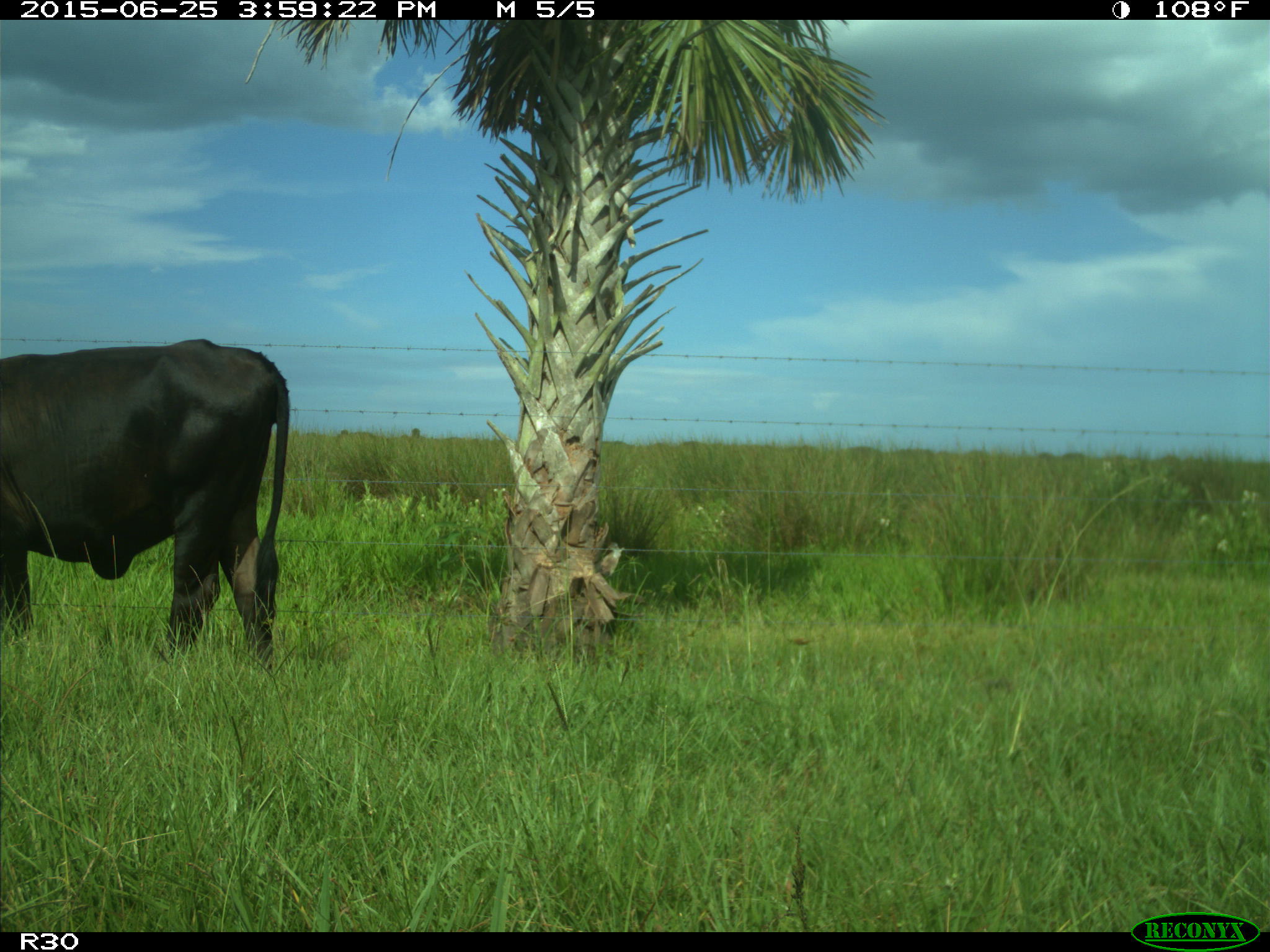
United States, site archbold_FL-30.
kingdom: Animalia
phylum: Chordata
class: Mammalia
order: Artiodactyla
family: Bovidae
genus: Bos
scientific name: Bos taurus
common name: domestic cow